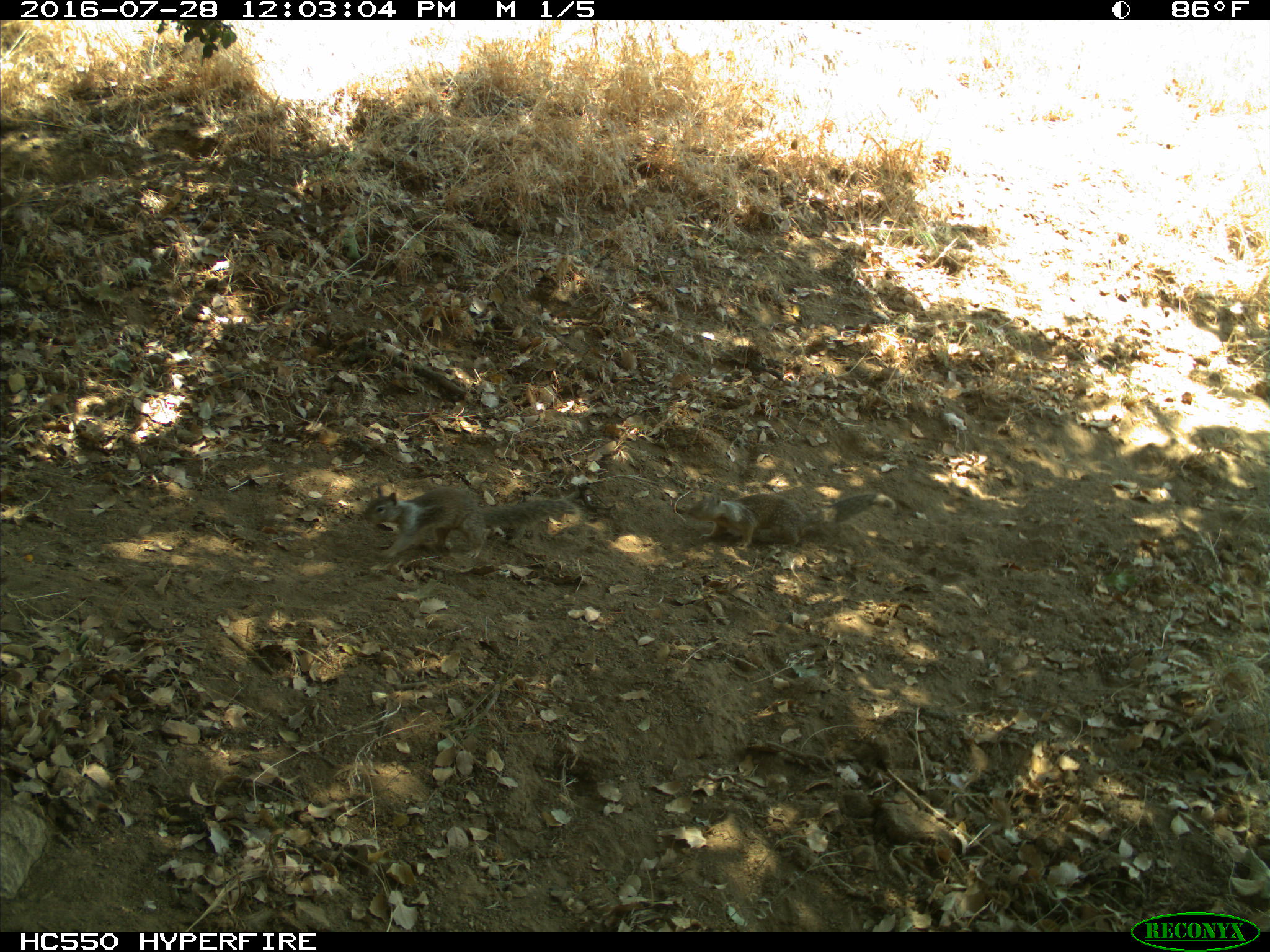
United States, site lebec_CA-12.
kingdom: Animalia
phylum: Chordata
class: Mammalia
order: Rodentia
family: Sciuridae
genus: Otospermophilus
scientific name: Otospermophilus beecheyi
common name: california ground squirrel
Otospermophilus beecheyi (california ground squirrel).